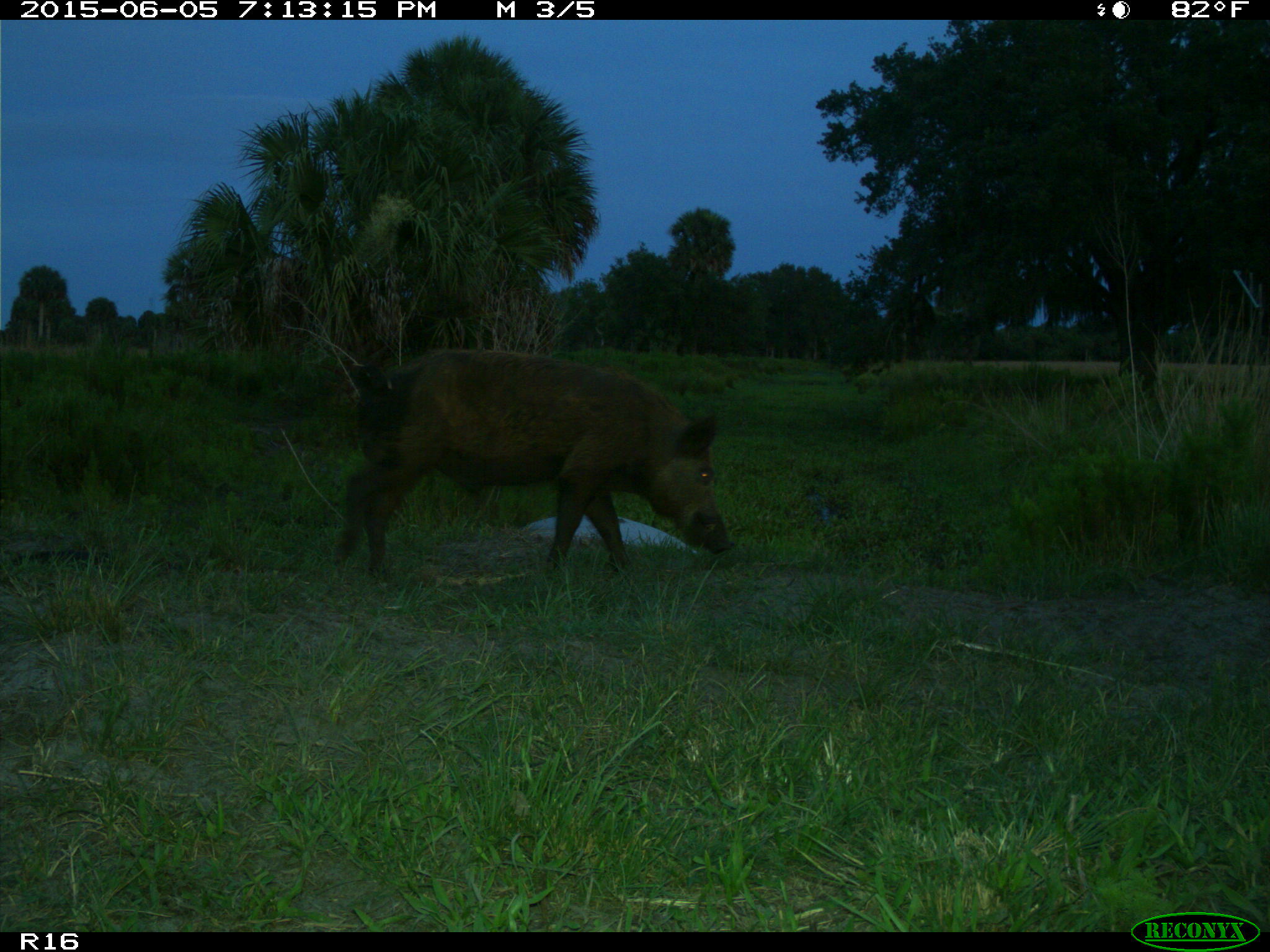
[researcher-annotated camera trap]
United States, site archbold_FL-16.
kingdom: Animalia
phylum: Chordata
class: Mammalia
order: Artiodactyla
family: Suidae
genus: Sus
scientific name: Sus scrofa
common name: wild boar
Sus scrofa (wild boar).